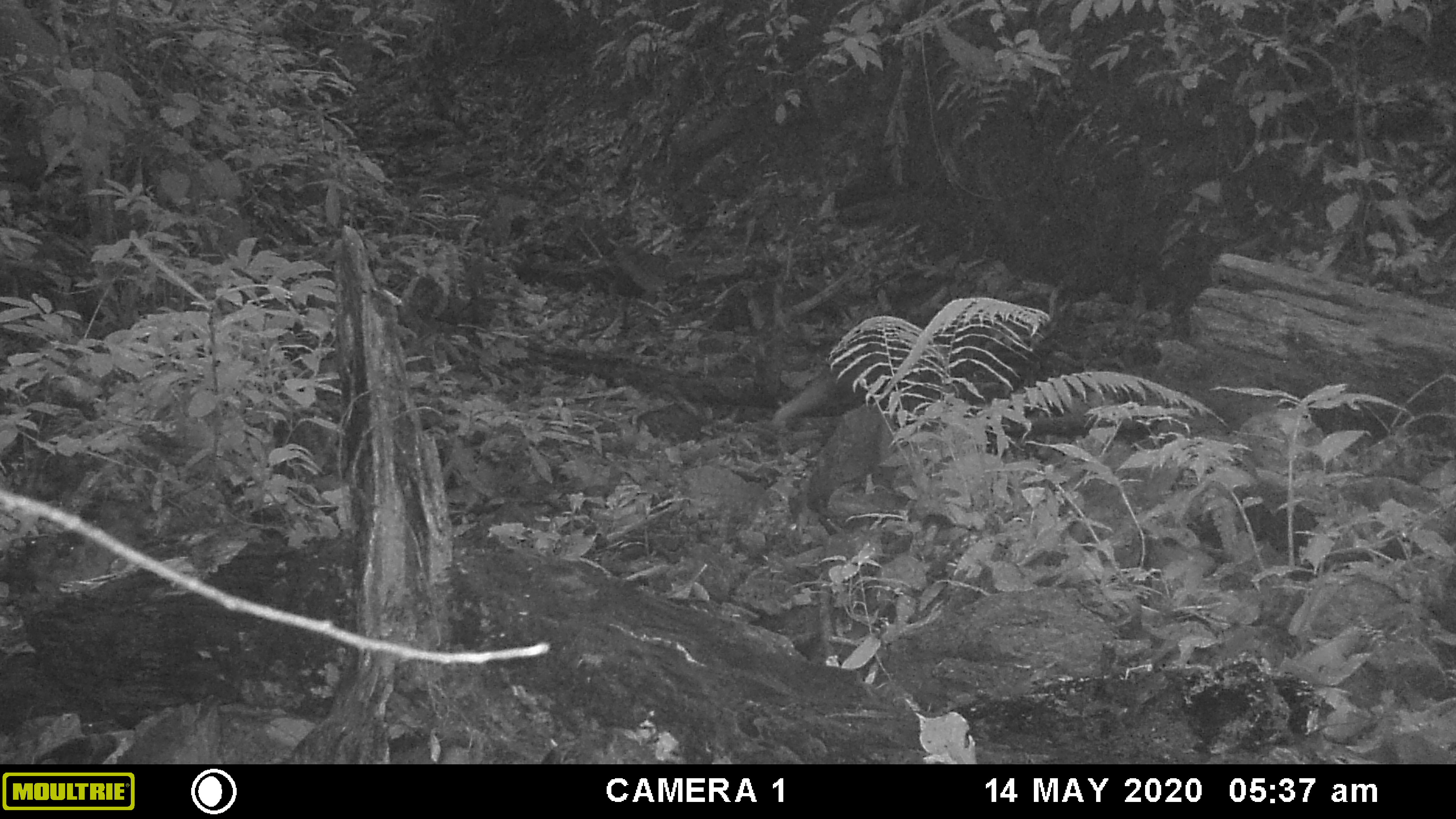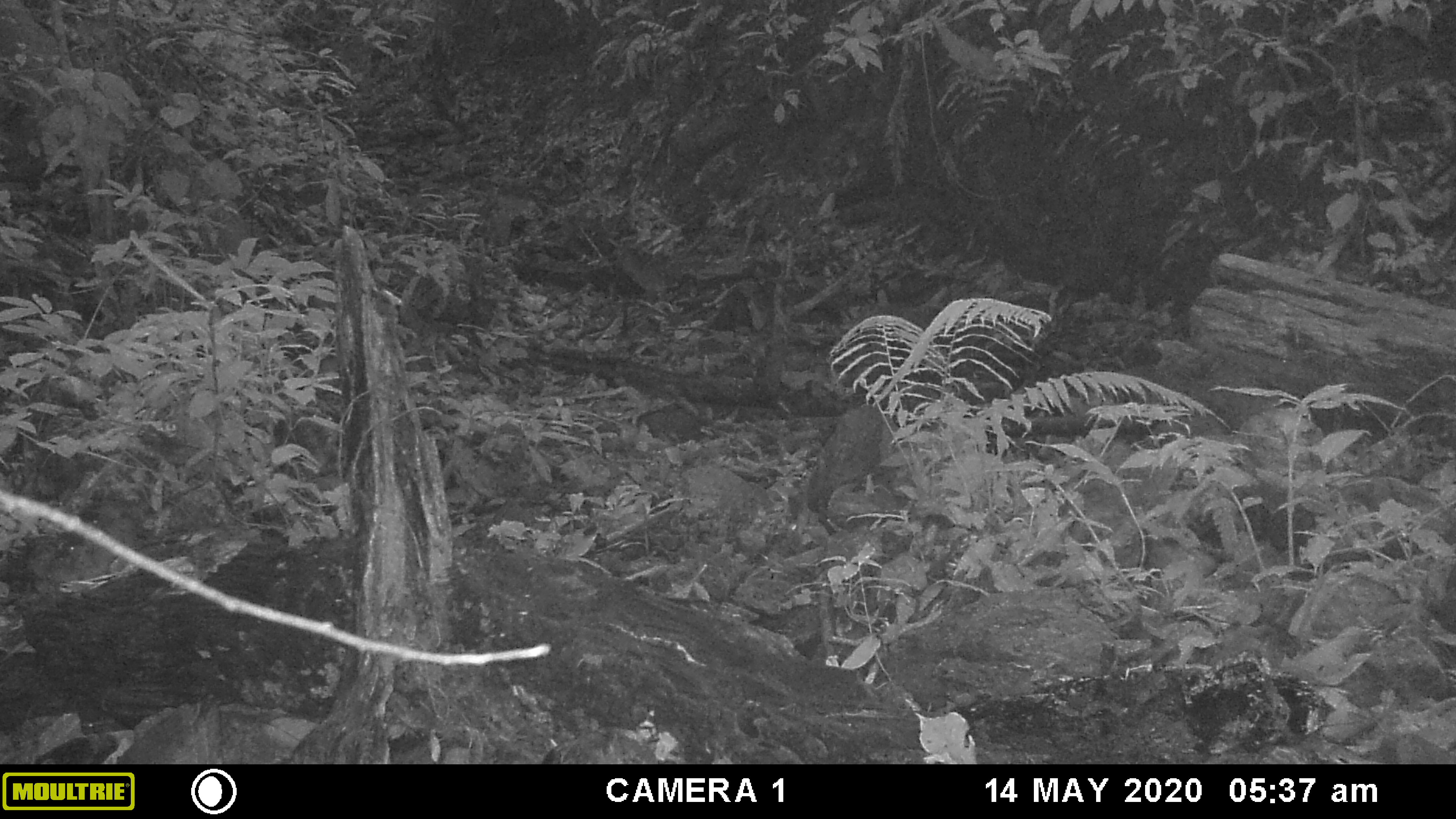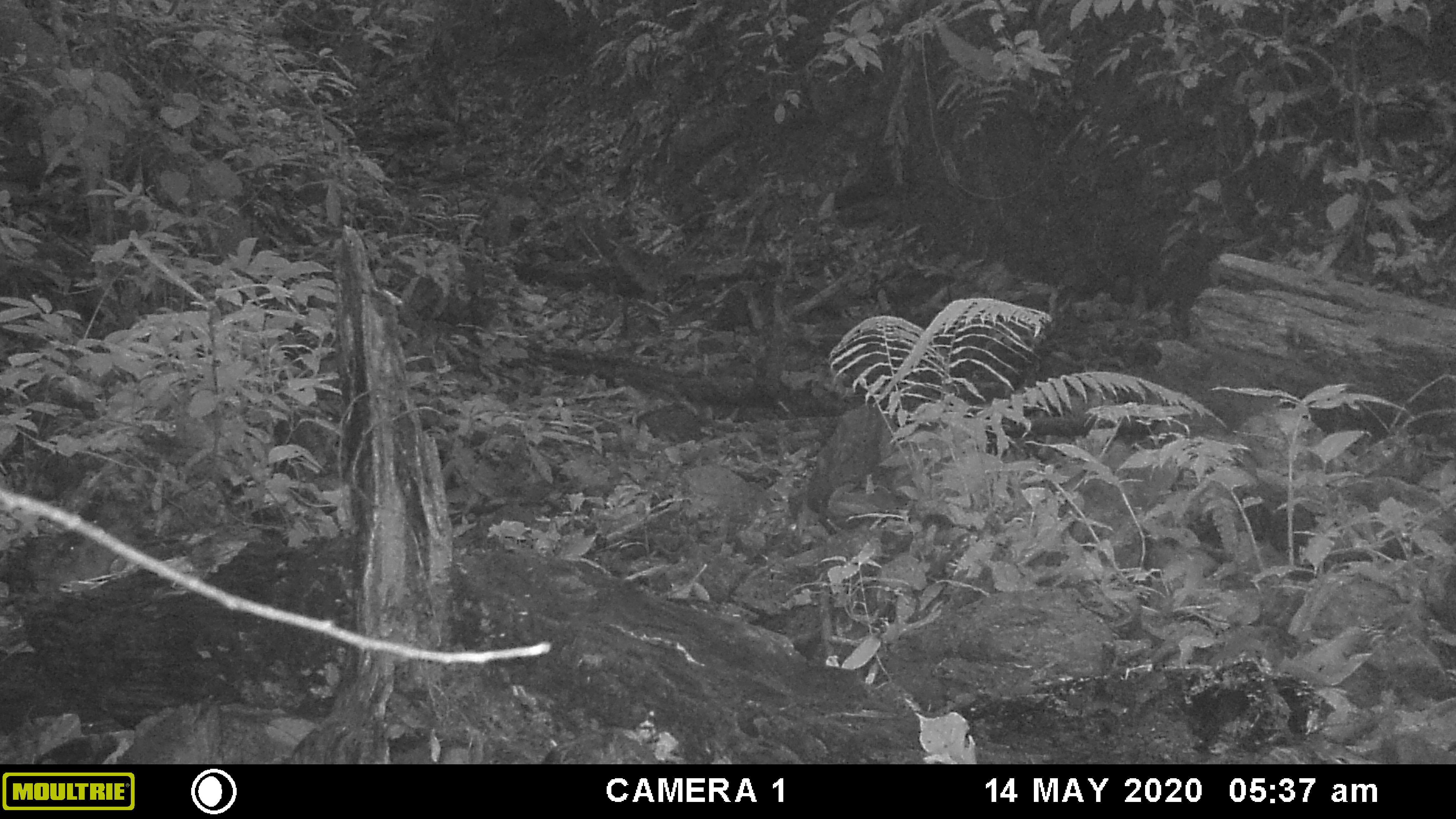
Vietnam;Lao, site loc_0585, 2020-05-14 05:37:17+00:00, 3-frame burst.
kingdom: Animalia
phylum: Chordata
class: Mammalia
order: Carnivora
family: Herpestidae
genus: Urva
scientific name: Urva urva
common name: crab-eating mongoose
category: crab eating mongoose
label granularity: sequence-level